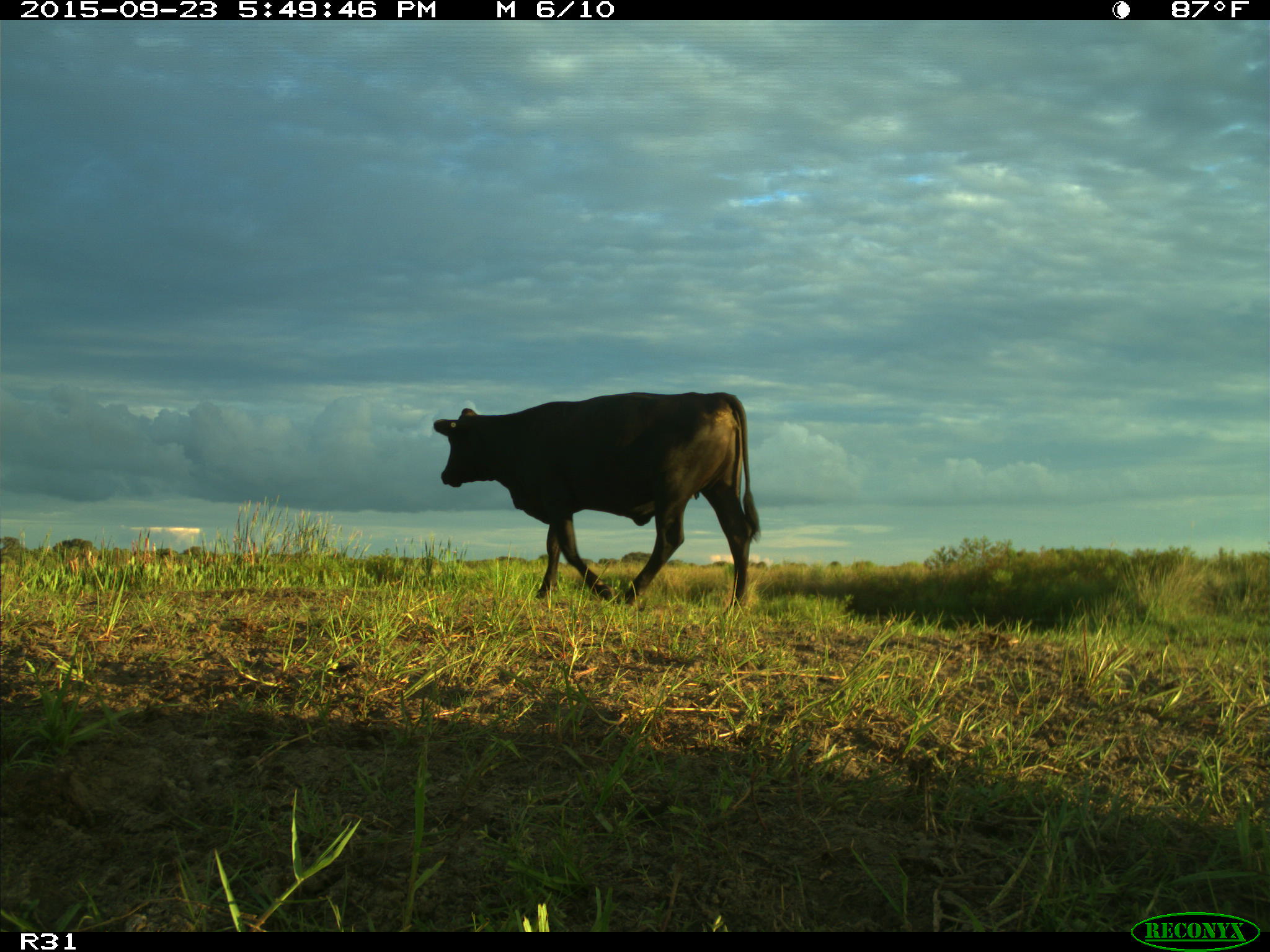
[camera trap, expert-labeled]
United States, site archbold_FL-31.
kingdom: Animalia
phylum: Chordata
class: Mammalia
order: Artiodactyla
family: Bovidae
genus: Bos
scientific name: Bos taurus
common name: domestic cow